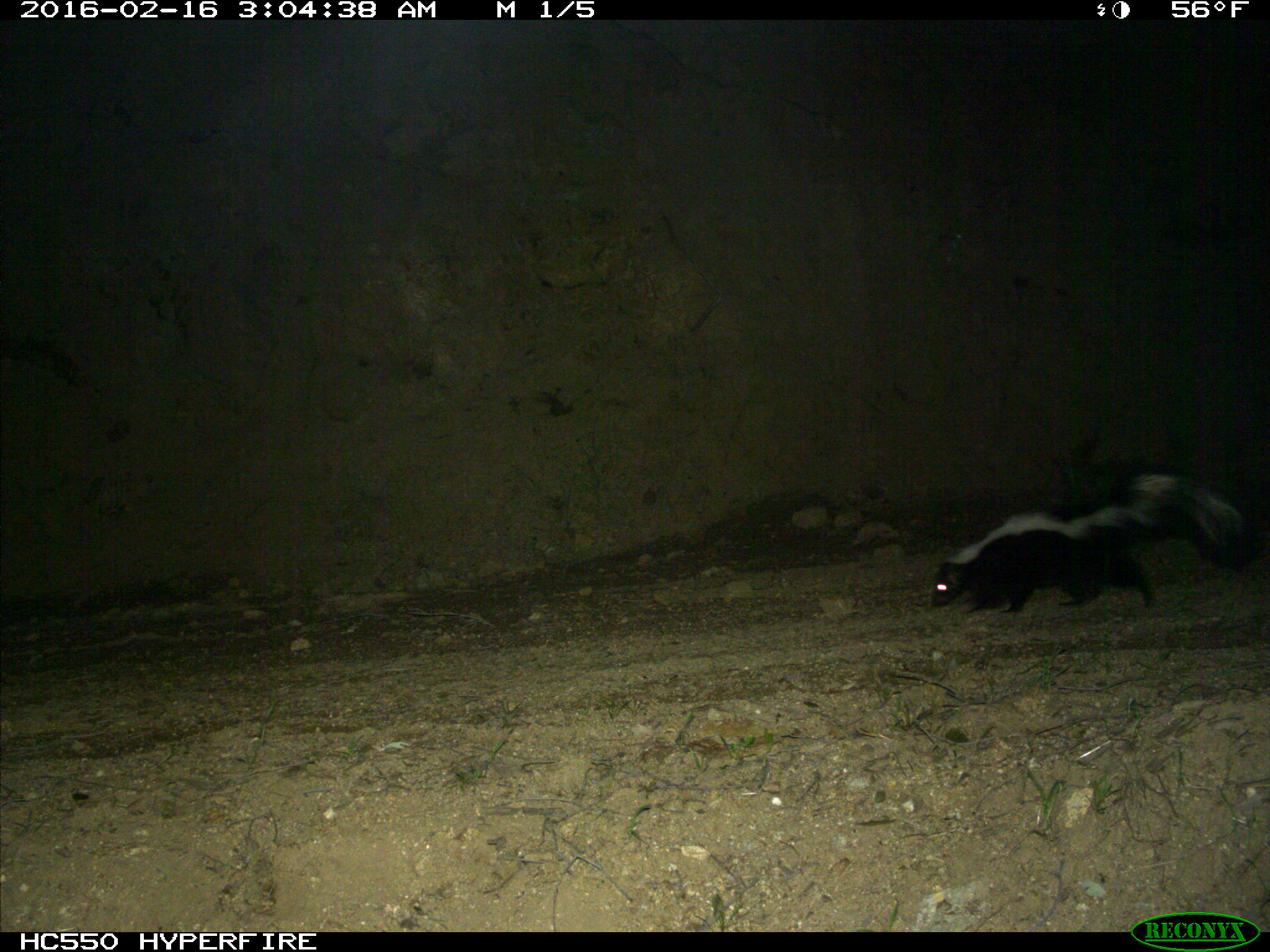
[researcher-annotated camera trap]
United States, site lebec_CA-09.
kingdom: Animalia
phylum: Chordata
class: Mammalia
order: Carnivora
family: Mephitidae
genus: Mephitis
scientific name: Mephitis mephitis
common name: striped skunk